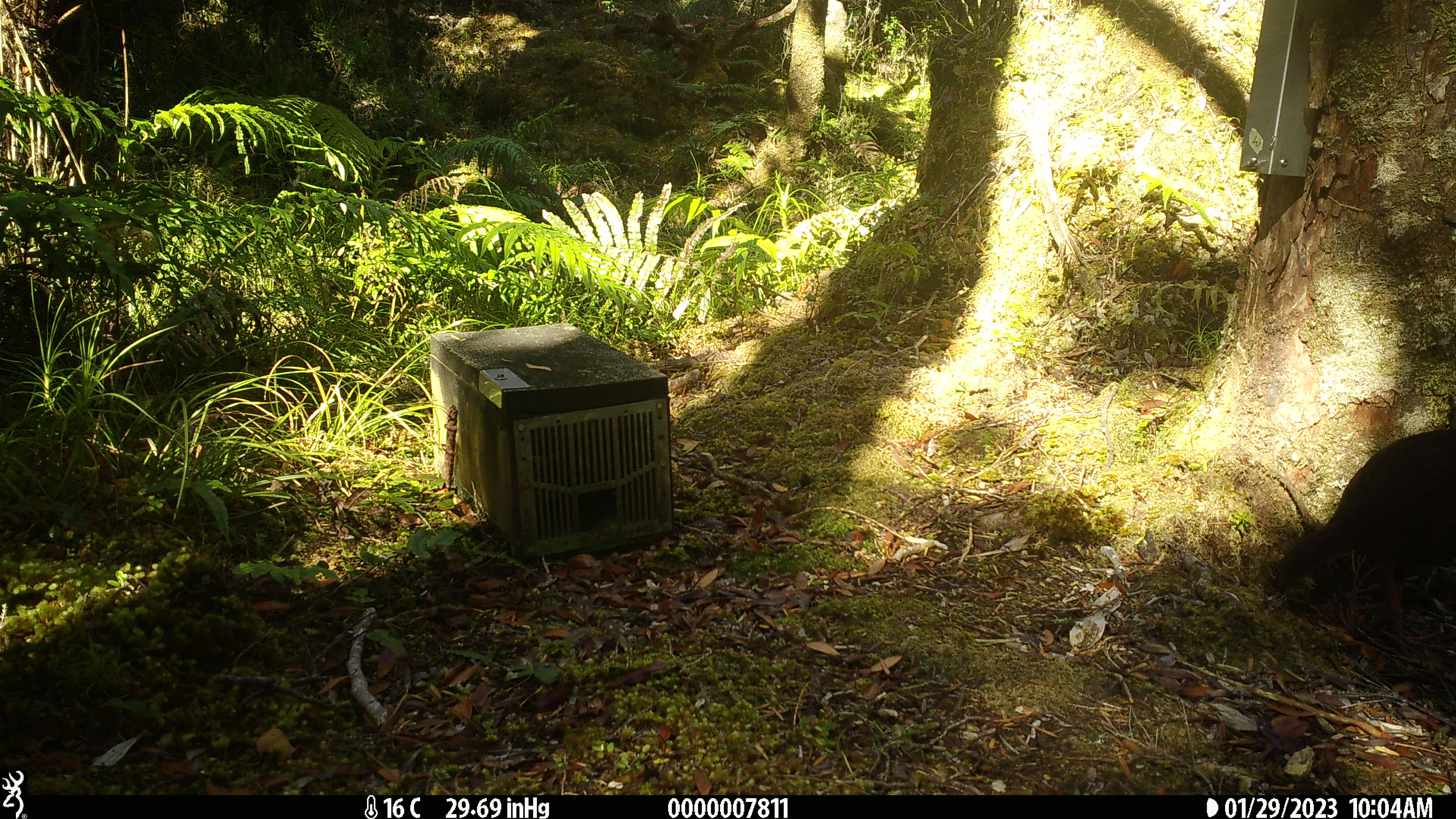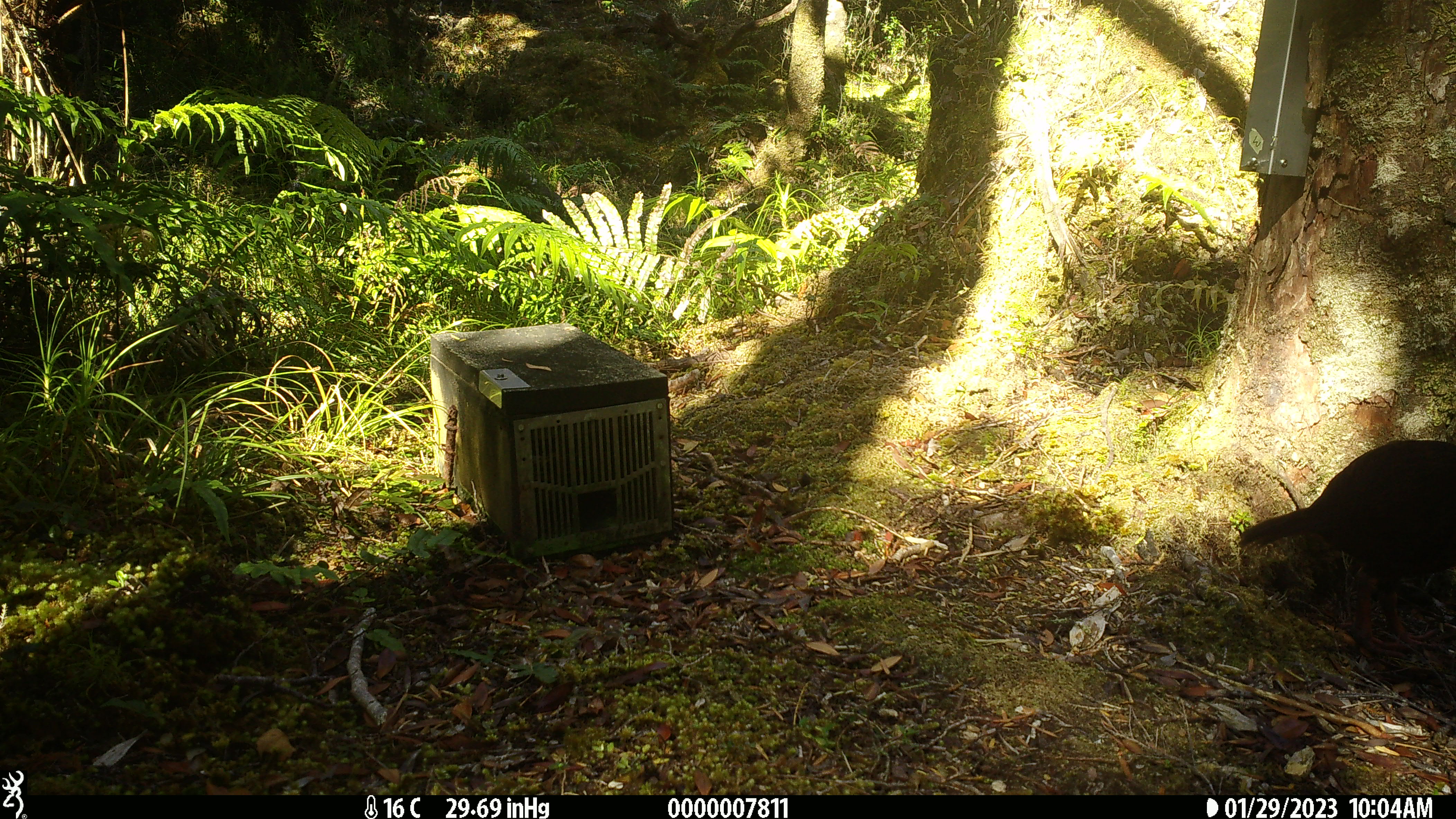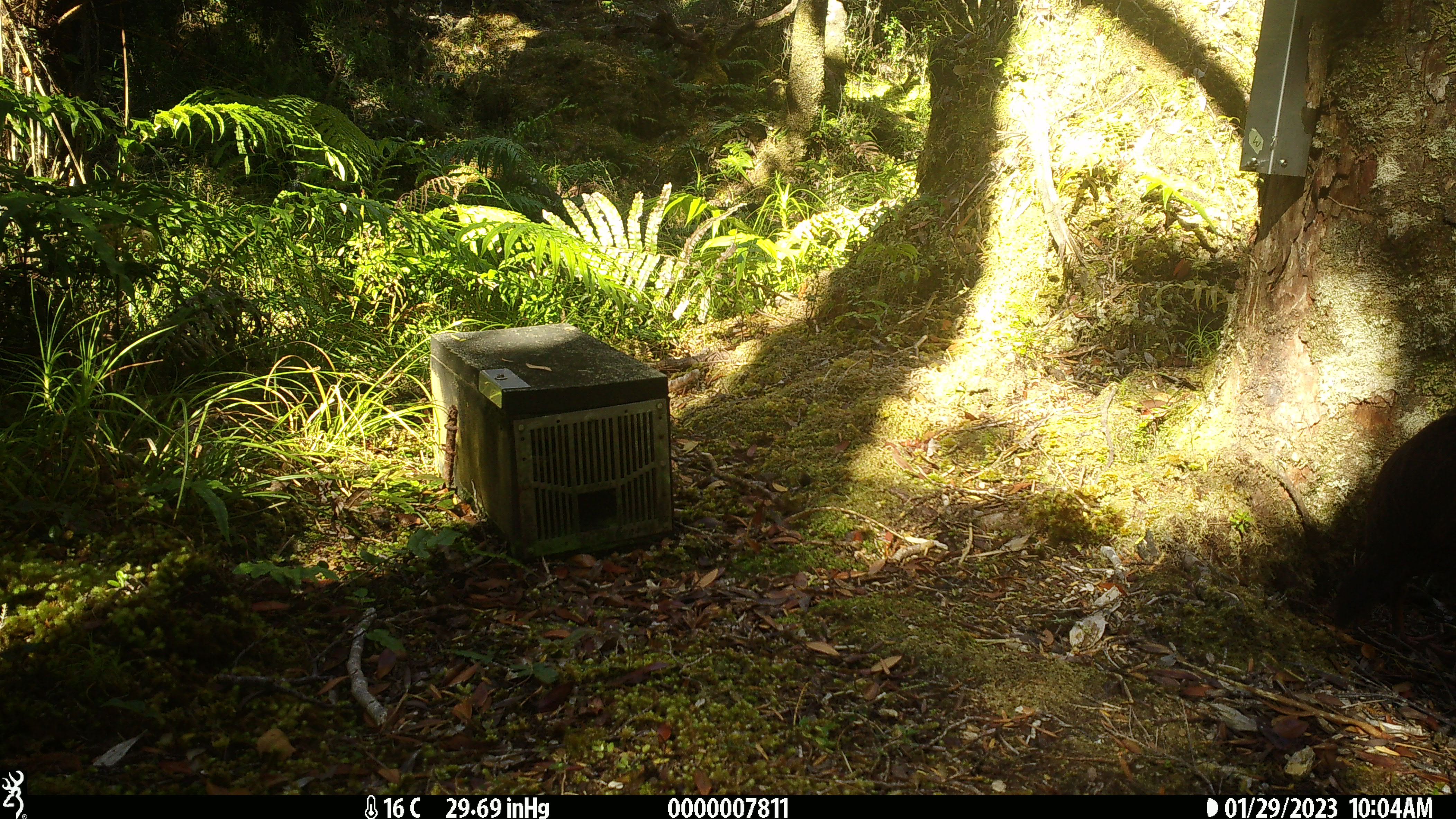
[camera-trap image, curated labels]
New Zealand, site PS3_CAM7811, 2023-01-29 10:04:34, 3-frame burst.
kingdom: Animalia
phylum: Chordata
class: Aves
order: Gruiformes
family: Rallidae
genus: Gallirallus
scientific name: Gallirallus australis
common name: weka